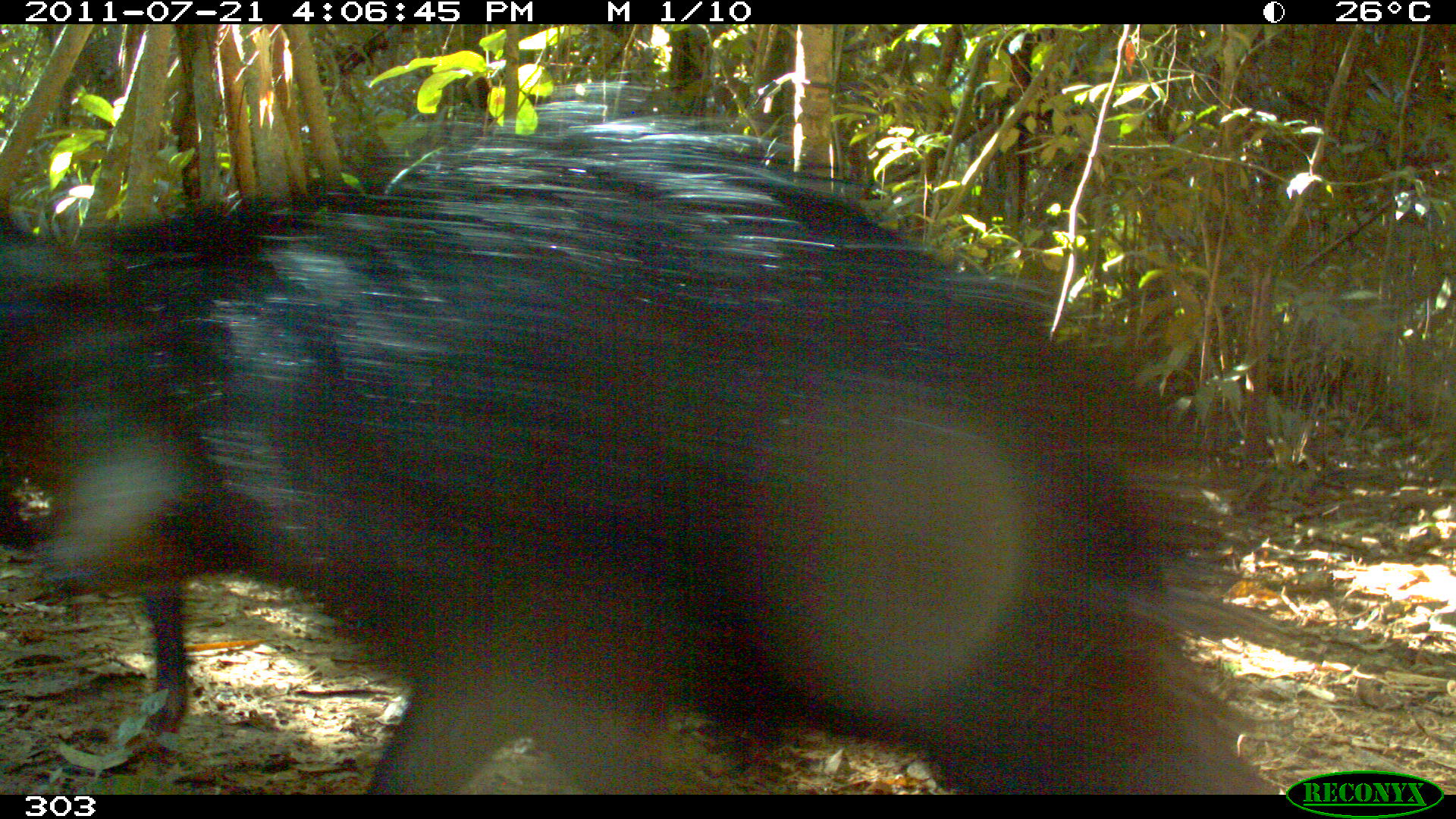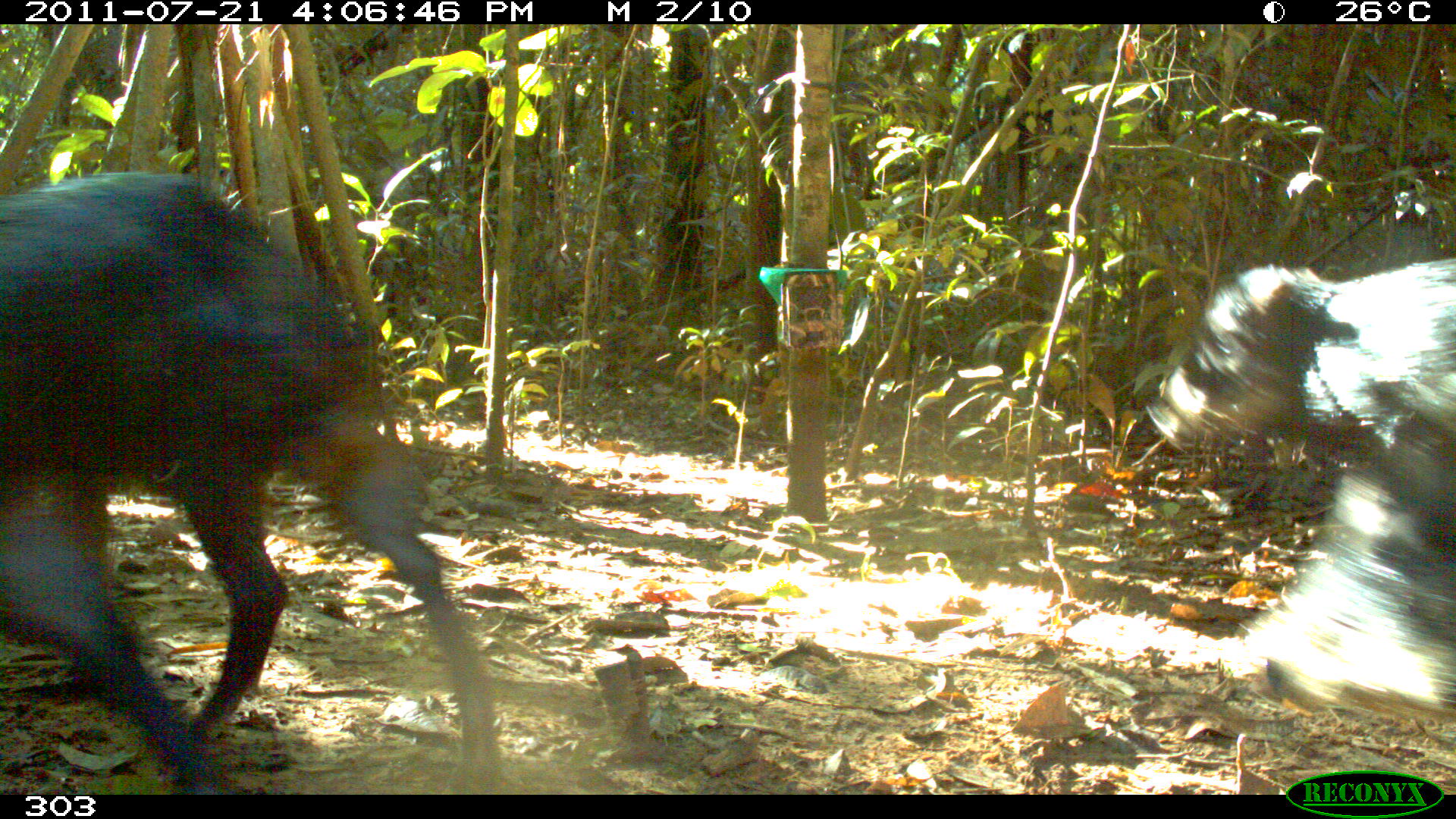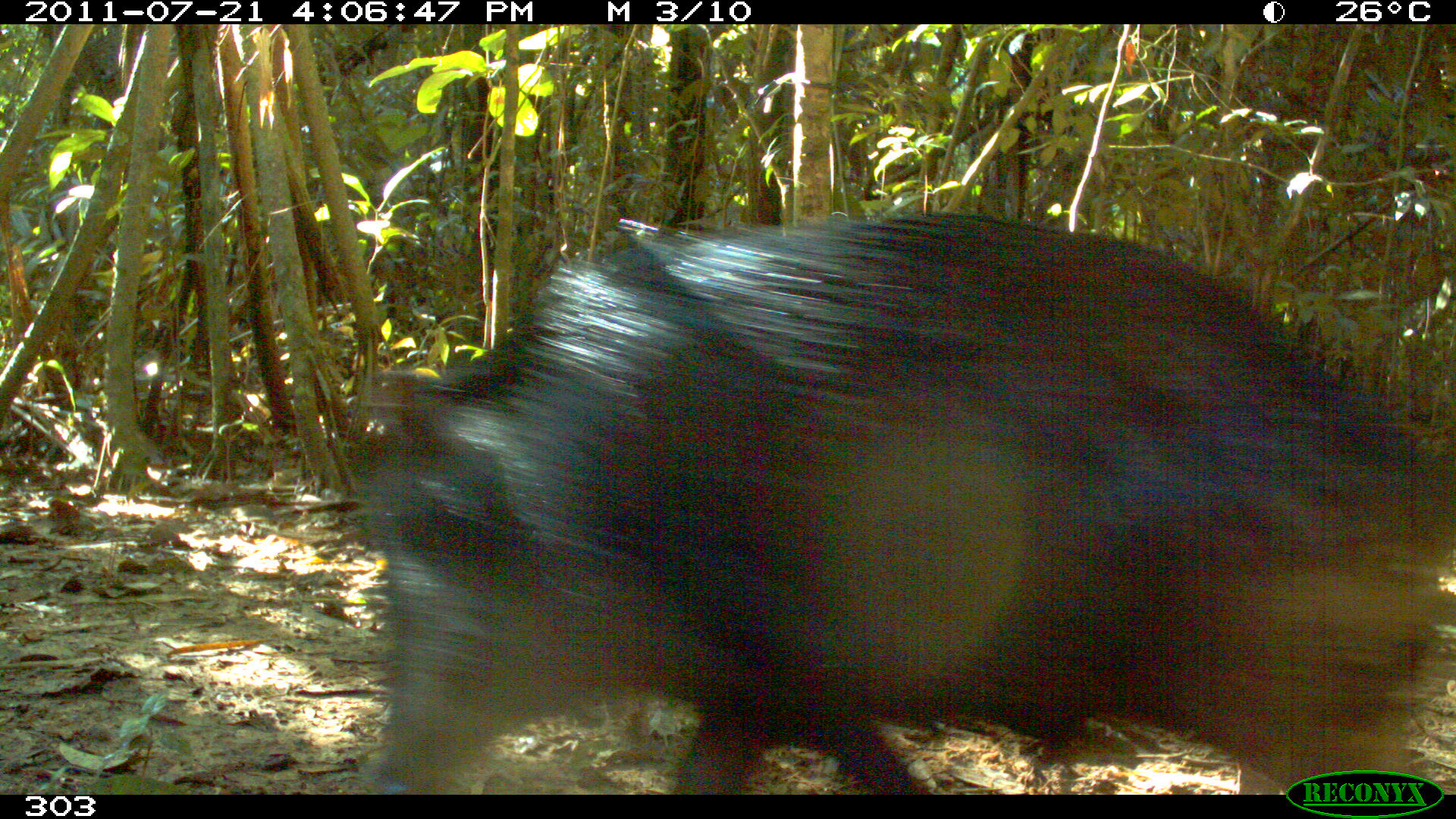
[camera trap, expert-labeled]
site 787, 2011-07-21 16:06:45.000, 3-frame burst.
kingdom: Animalia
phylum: Chordata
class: Mammalia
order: Artiodactyla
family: Tayassuidae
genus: Tayassu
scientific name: Tayassu pecari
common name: white-lipped peccary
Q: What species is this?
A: Tayassu pecari (white-lipped peccary).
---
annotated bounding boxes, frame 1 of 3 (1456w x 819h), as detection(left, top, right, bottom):
tayassu pecari: detection(0, 82, 1294, 792)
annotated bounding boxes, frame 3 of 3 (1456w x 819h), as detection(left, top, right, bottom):
tayassu pecari: detection(342, 206, 1455, 793)